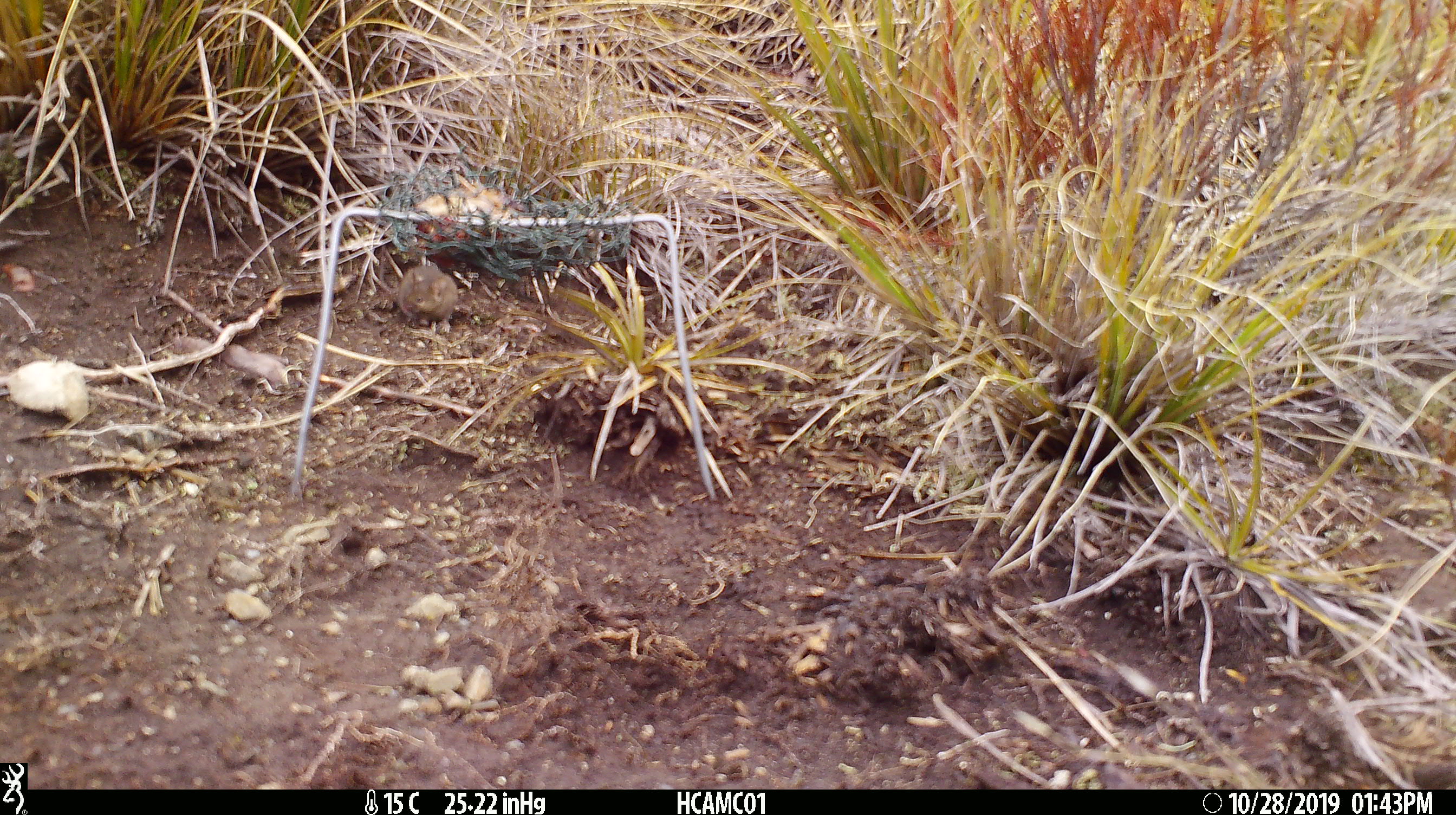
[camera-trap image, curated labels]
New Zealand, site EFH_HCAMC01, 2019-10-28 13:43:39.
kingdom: Animalia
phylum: Chordata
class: Mammalia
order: Rodentia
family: Muridae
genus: Mus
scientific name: Mus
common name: mouse